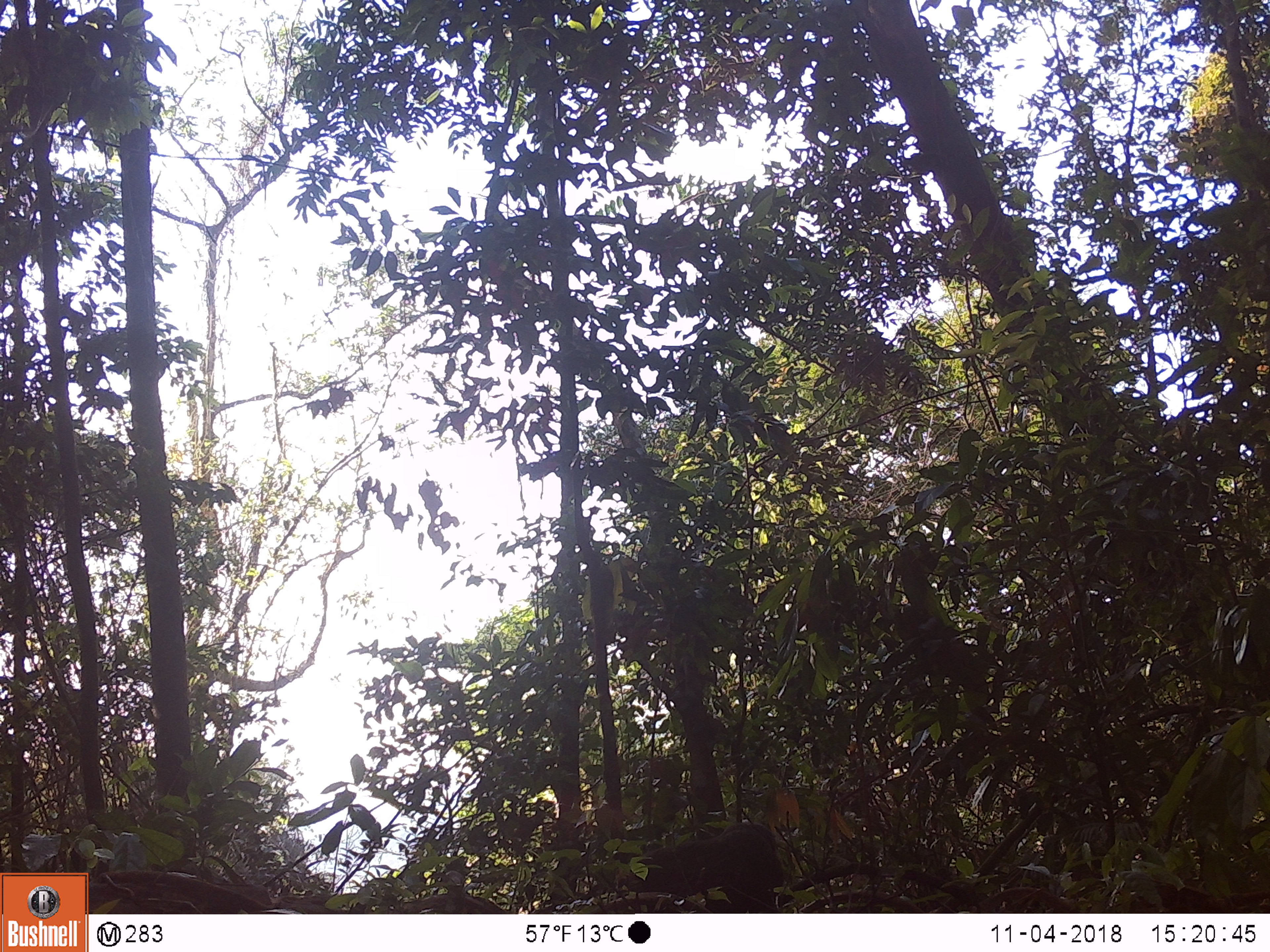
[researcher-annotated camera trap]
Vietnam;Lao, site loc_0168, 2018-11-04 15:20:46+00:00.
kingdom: Animalia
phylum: Chordata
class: Mammalia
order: Primates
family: Cercopithecidae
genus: Macaca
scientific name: Macaca arctoides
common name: stump-tailed macaque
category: stump tailed macaque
Stump tailed macaque (stump-tailed macaque) (Macaca arctoides). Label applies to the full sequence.